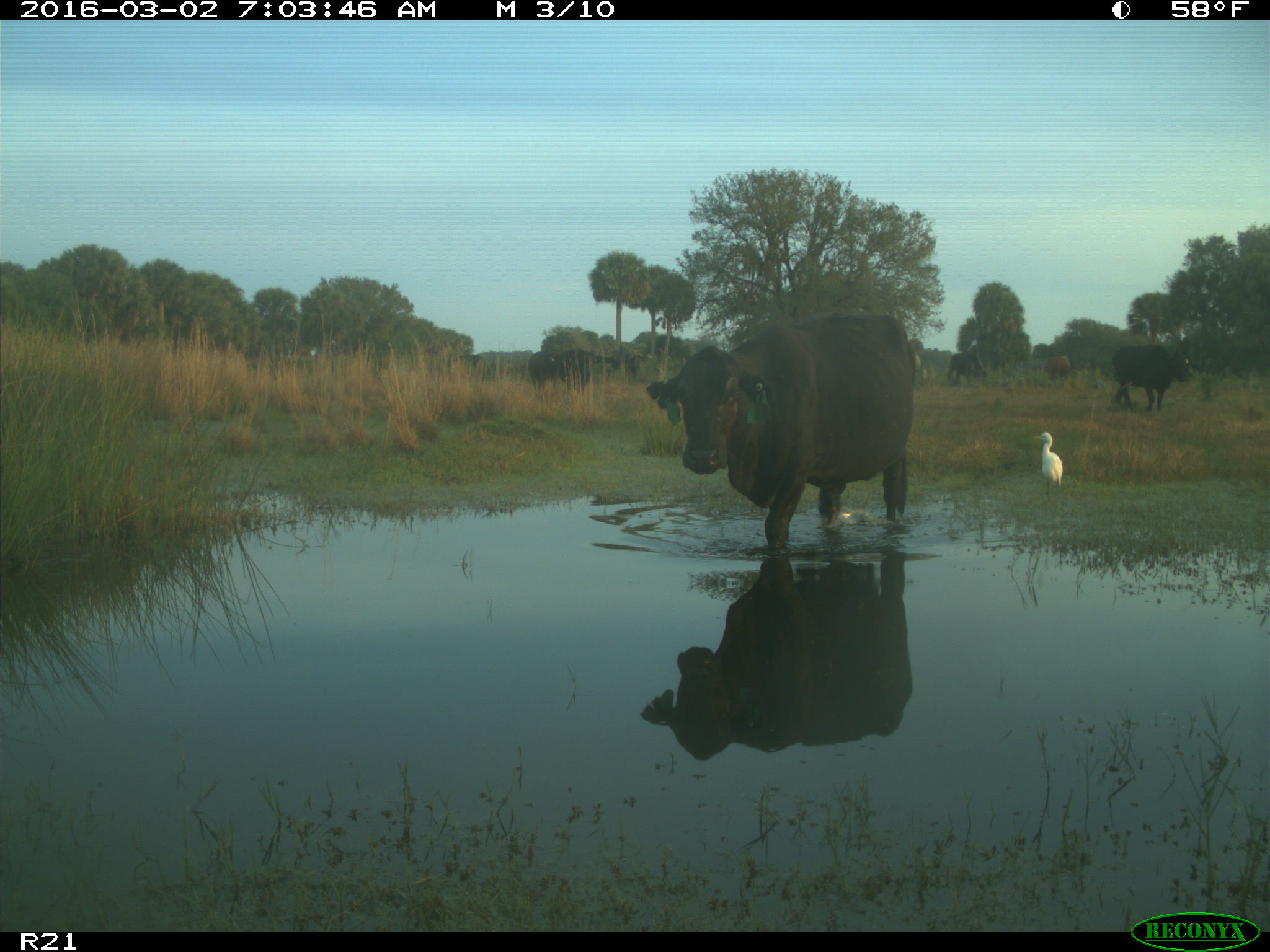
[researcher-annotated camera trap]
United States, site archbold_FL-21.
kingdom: Animalia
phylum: Chordata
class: Mammalia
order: Artiodactyla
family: Bovidae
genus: Bos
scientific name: Bos taurus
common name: domestic cow